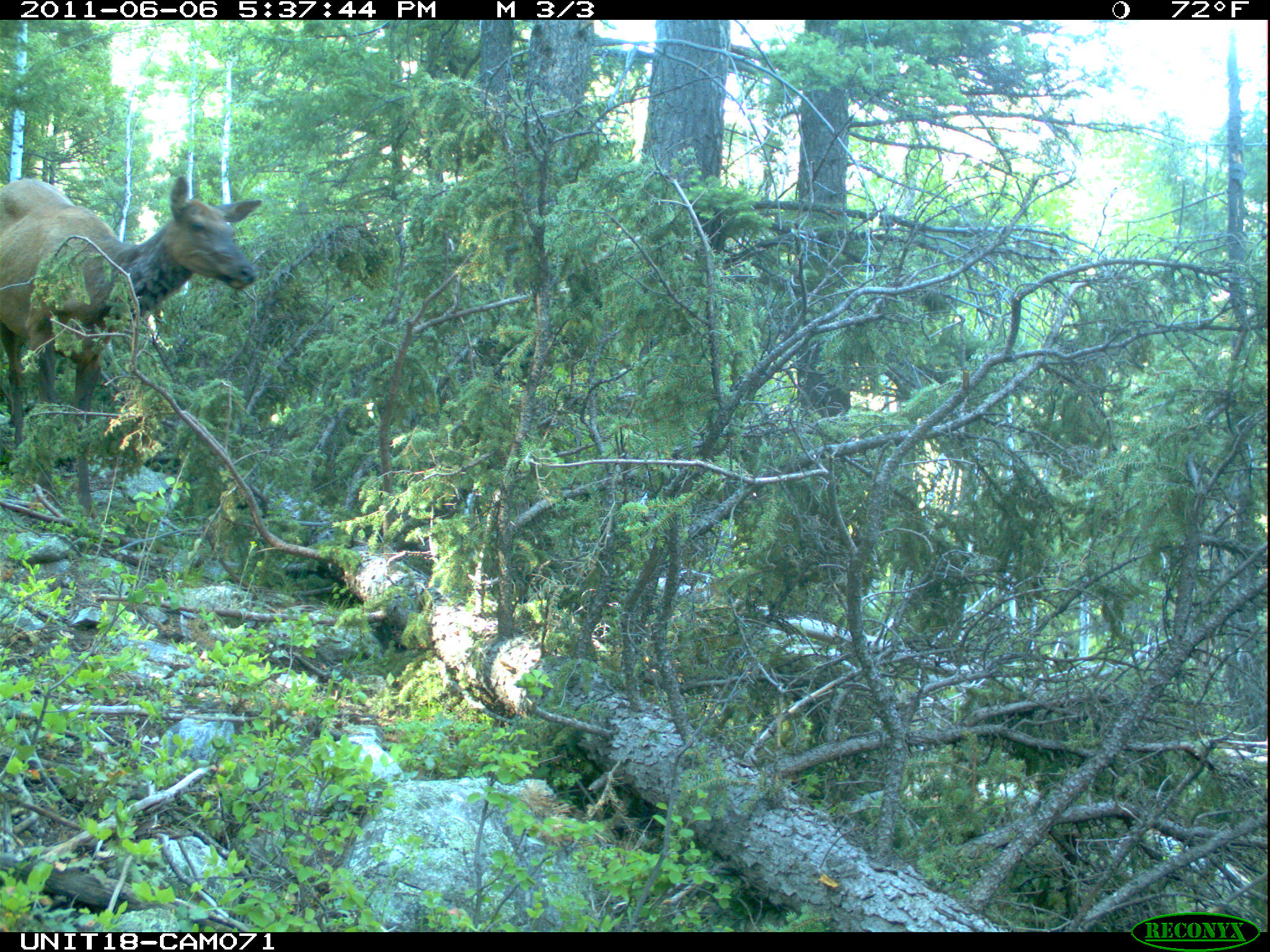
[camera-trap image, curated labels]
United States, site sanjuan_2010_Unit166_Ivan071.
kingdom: Animalia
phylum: Chordata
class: Mammalia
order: Artiodactyla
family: Cervidae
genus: Cervus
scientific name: Cervus elaphus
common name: red deer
Cervus elaphus (red deer).